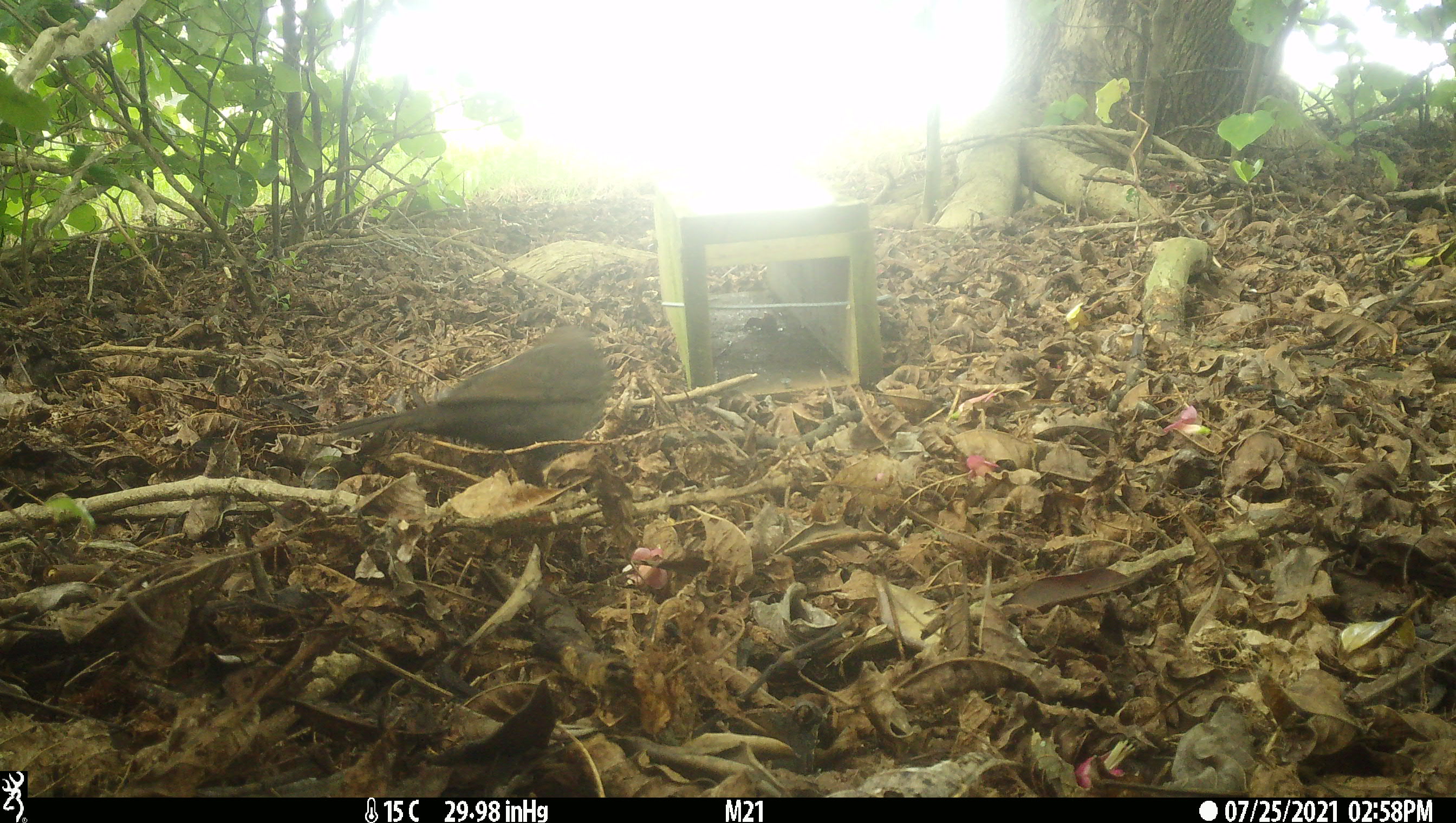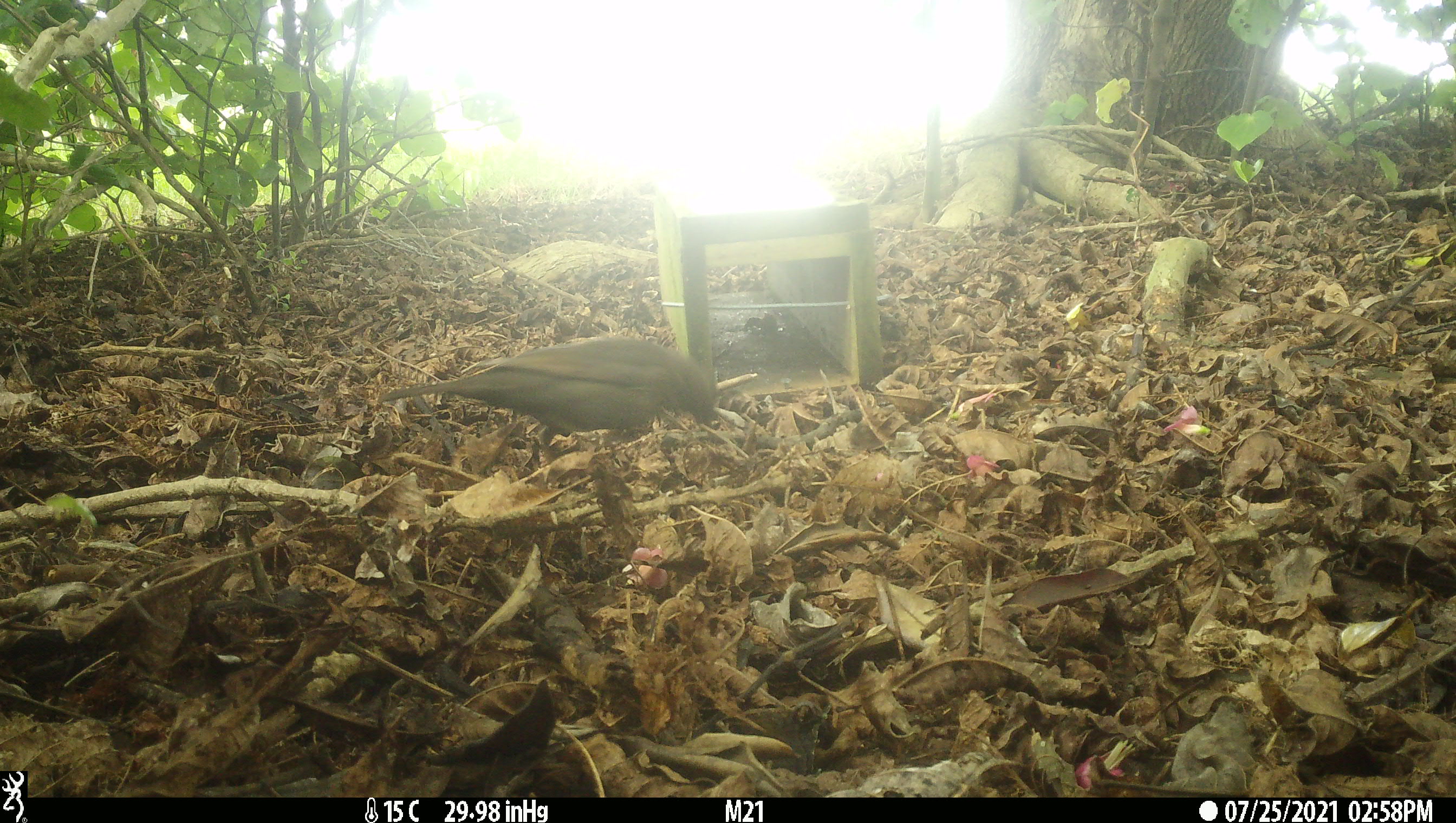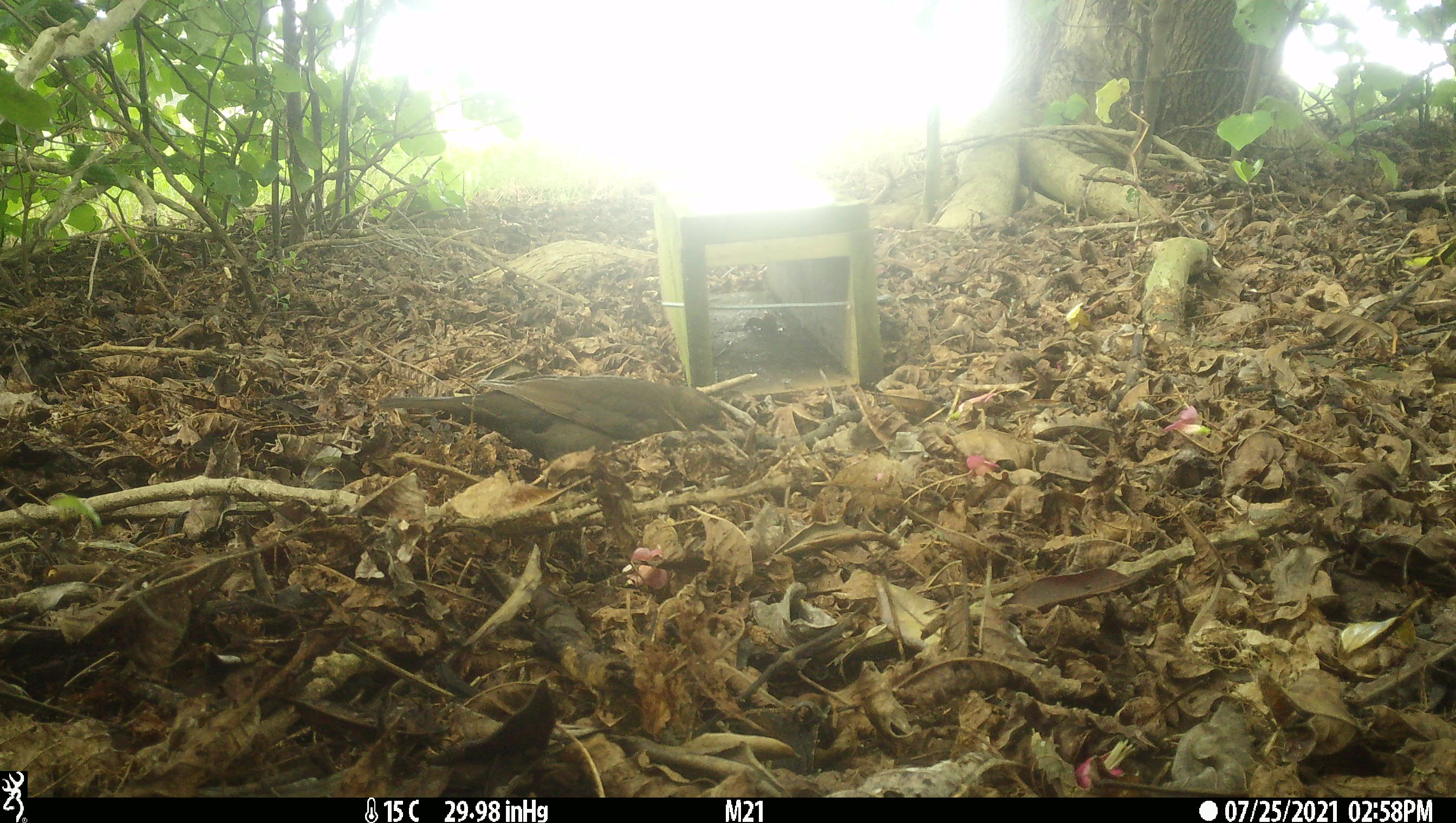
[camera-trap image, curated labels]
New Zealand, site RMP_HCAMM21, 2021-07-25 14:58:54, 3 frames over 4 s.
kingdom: Animalia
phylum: Chordata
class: Aves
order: Passeriformes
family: Turdidae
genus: Turdus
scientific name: Turdus merula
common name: eurasian blackbird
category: blackbird